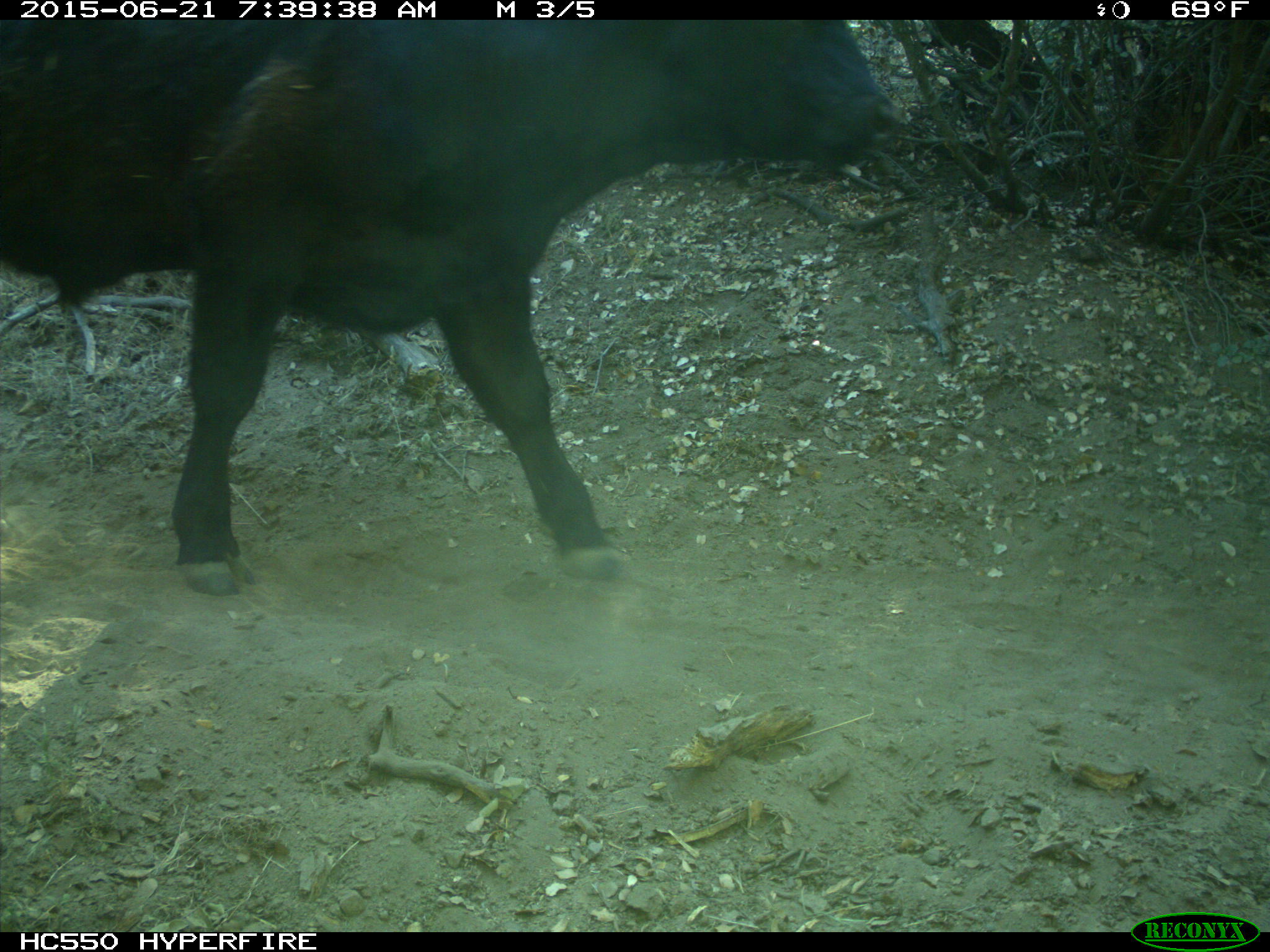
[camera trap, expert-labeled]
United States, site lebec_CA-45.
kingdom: Animalia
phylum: Chordata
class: Mammalia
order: Artiodactyla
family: Bovidae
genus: Bos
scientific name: Bos taurus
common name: domestic cow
Bos taurus (domestic cow).